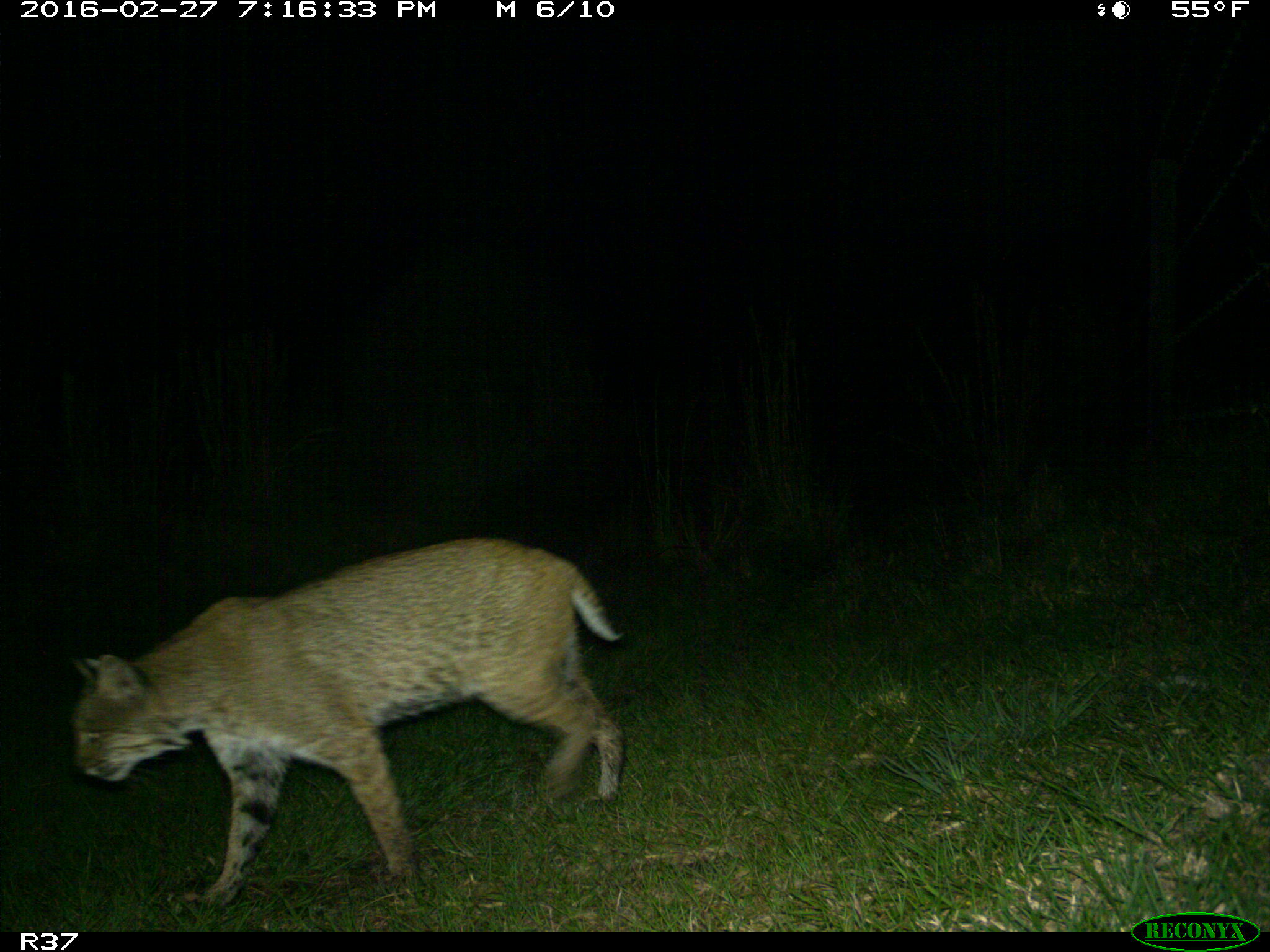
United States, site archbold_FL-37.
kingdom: Animalia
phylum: Chordata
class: Mammalia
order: Carnivora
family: Felidae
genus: Lynx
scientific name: Lynx rufus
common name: bobcat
Lynx rufus (bobcat).